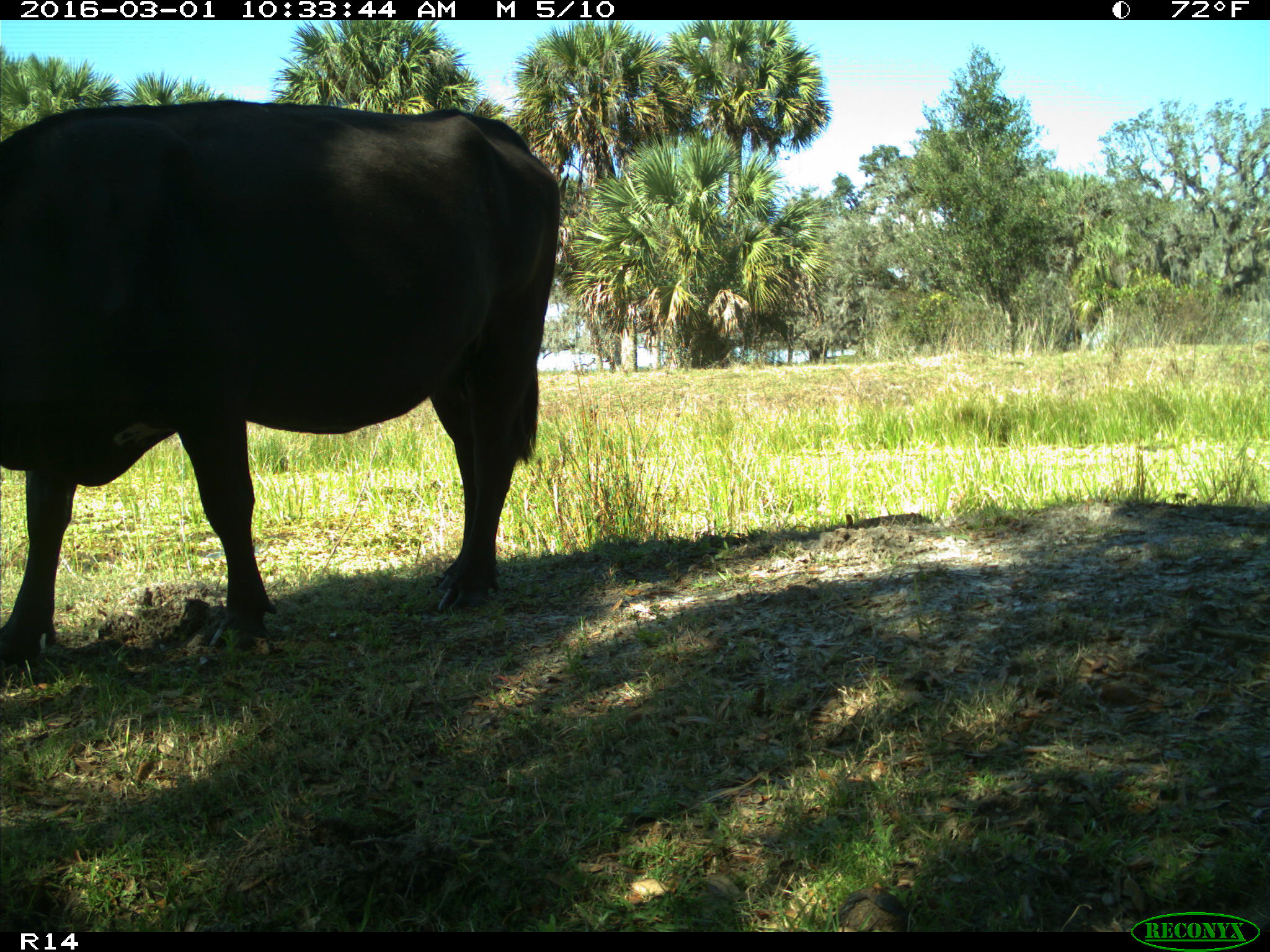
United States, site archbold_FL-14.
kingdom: Animalia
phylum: Chordata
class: Mammalia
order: Artiodactyla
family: Bovidae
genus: Bos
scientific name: Bos taurus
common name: domestic cow